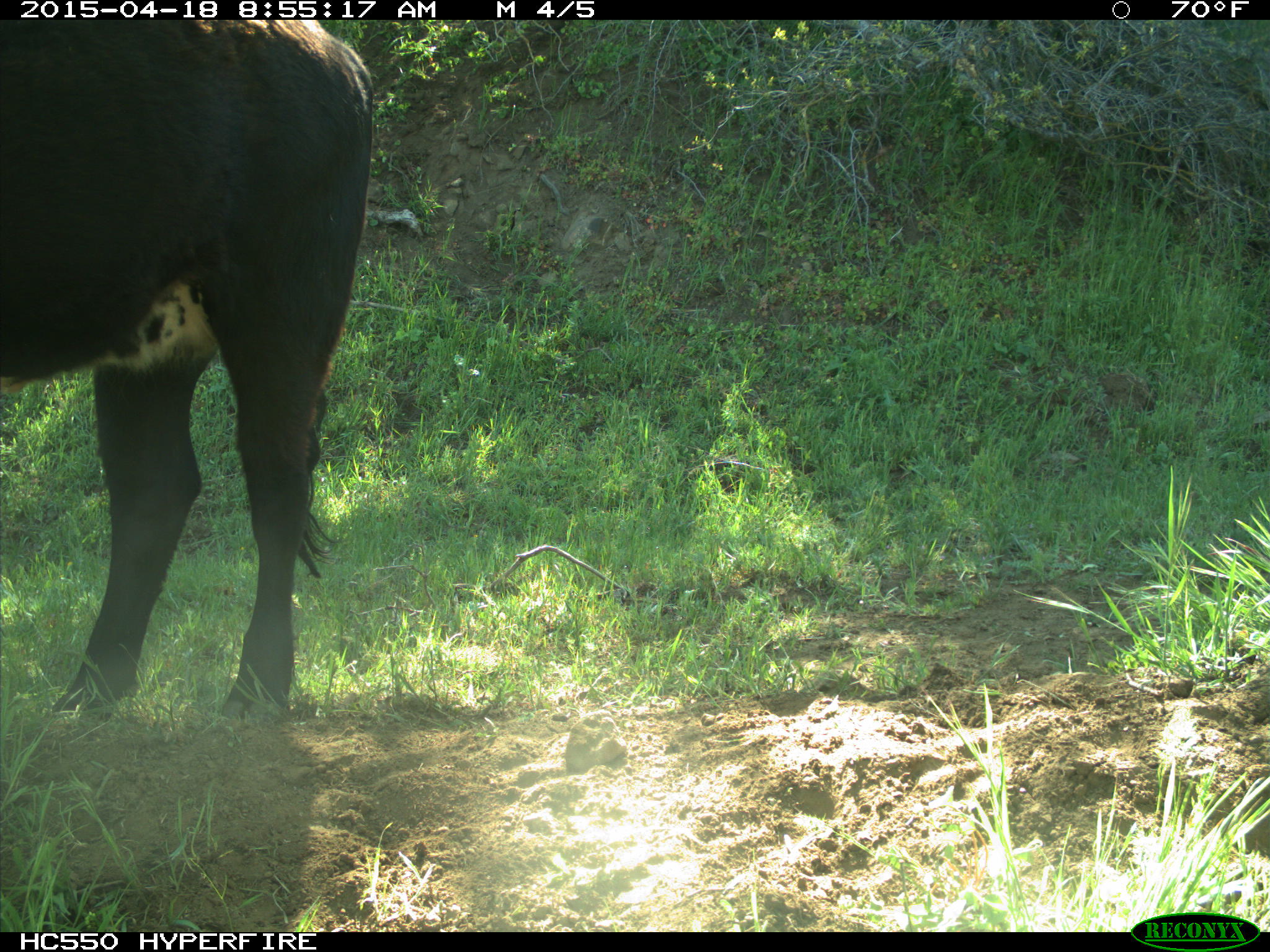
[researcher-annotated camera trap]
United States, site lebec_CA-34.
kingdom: Animalia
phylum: Chordata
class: Mammalia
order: Artiodactyla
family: Bovidae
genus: Bos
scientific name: Bos taurus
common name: domestic cow